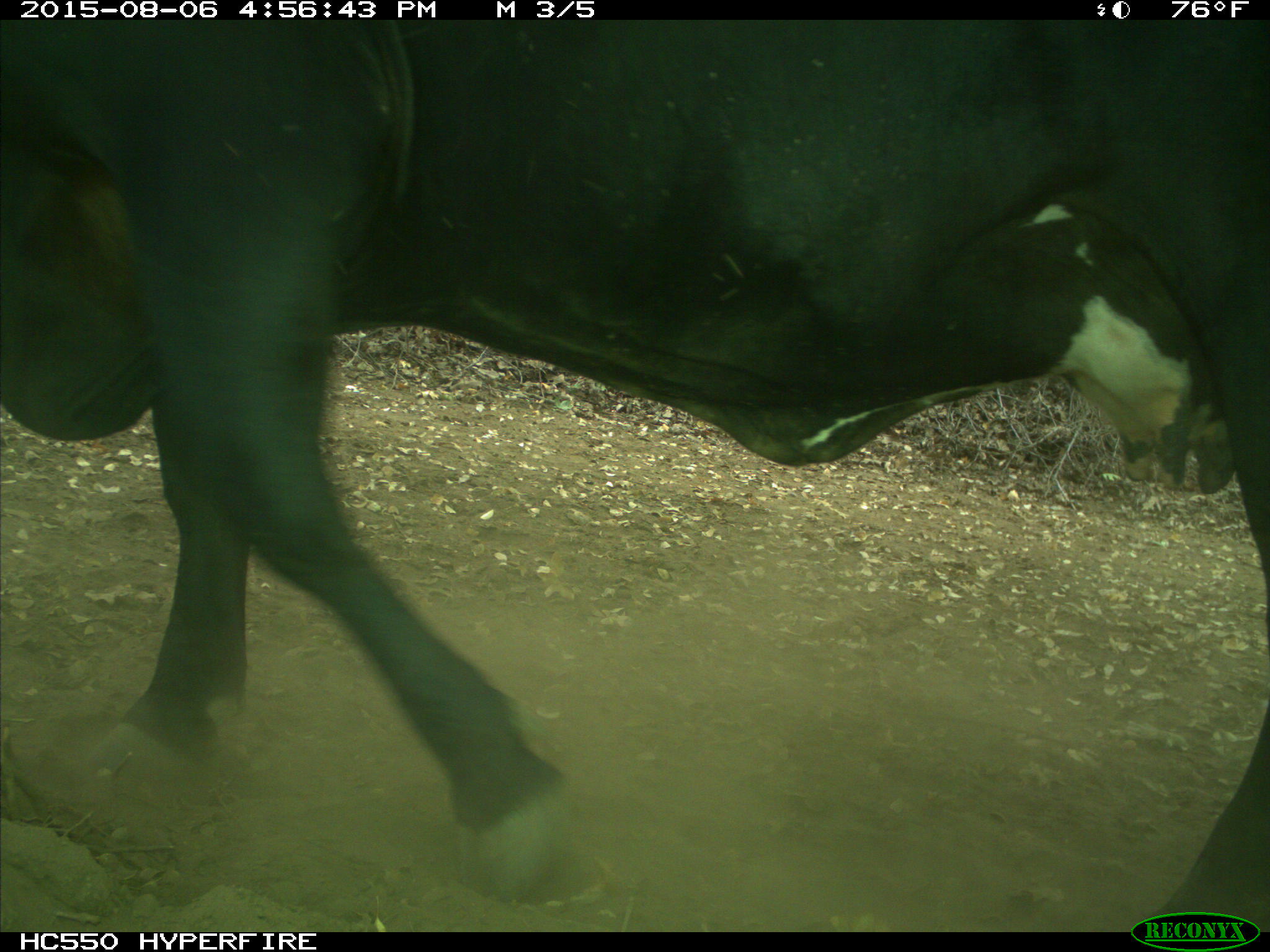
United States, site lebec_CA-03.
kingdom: Animalia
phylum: Chordata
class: Mammalia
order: Artiodactyla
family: Bovidae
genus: Bos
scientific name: Bos taurus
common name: domestic cow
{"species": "Bos taurus (domestic cow)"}